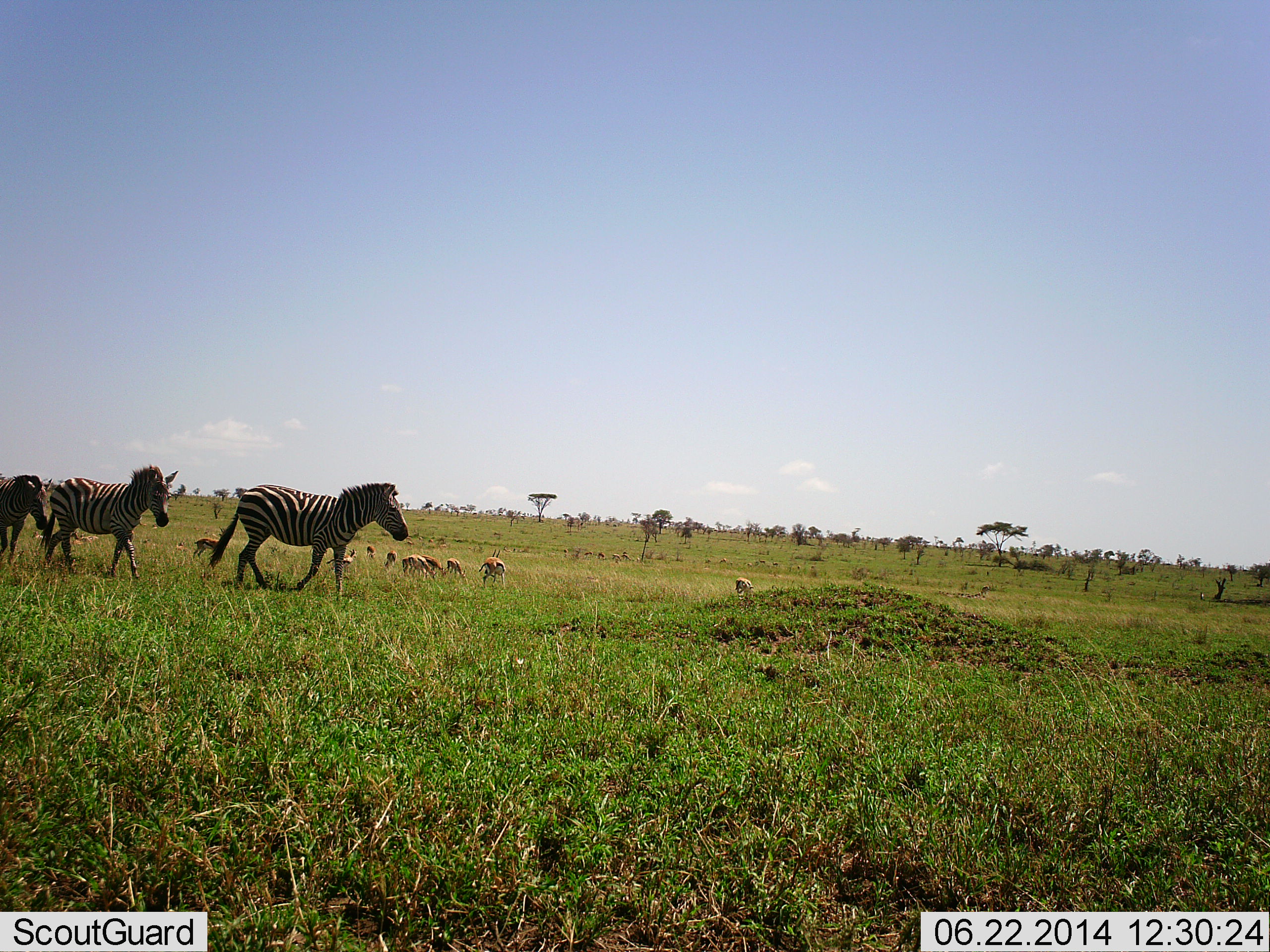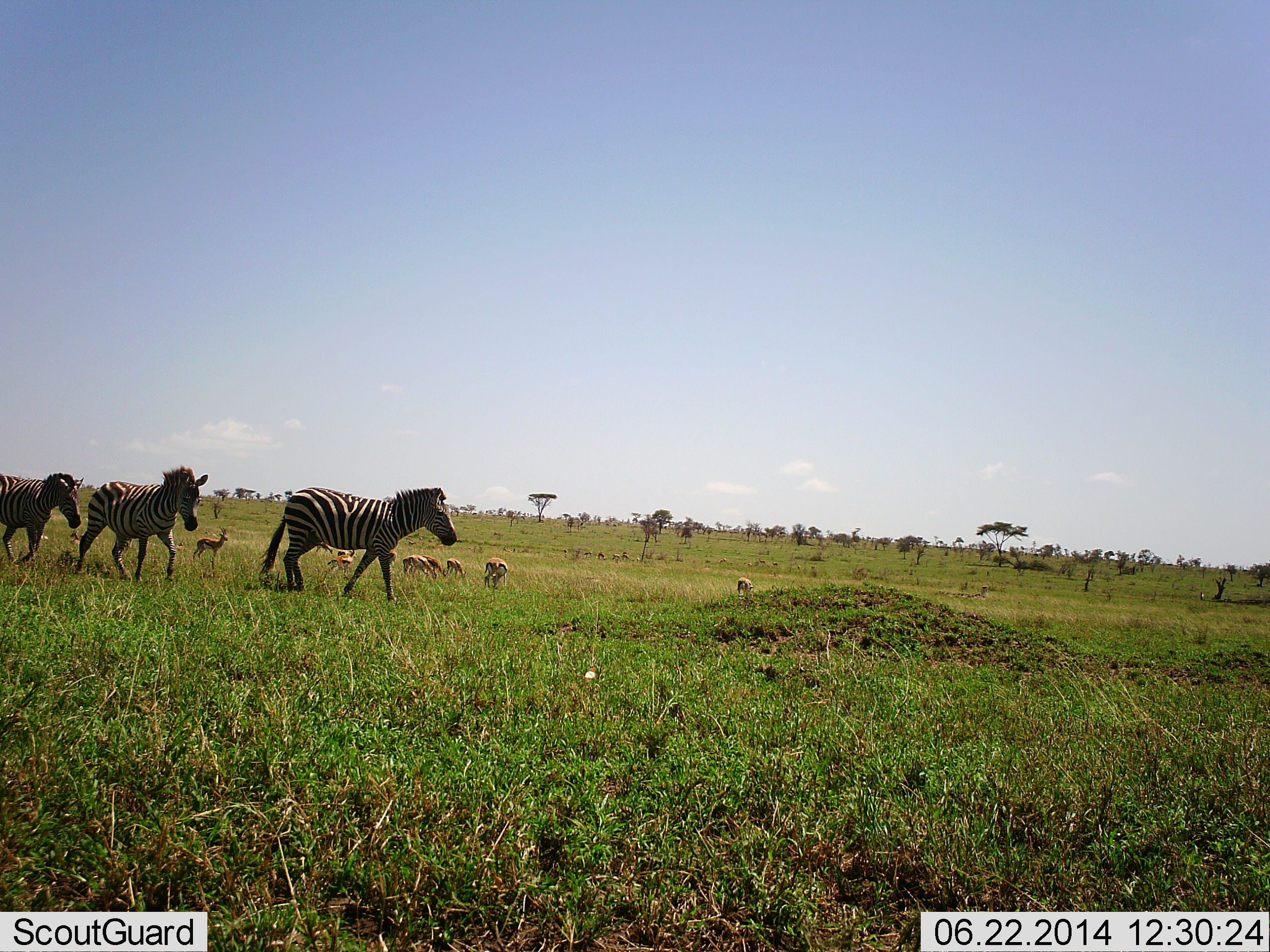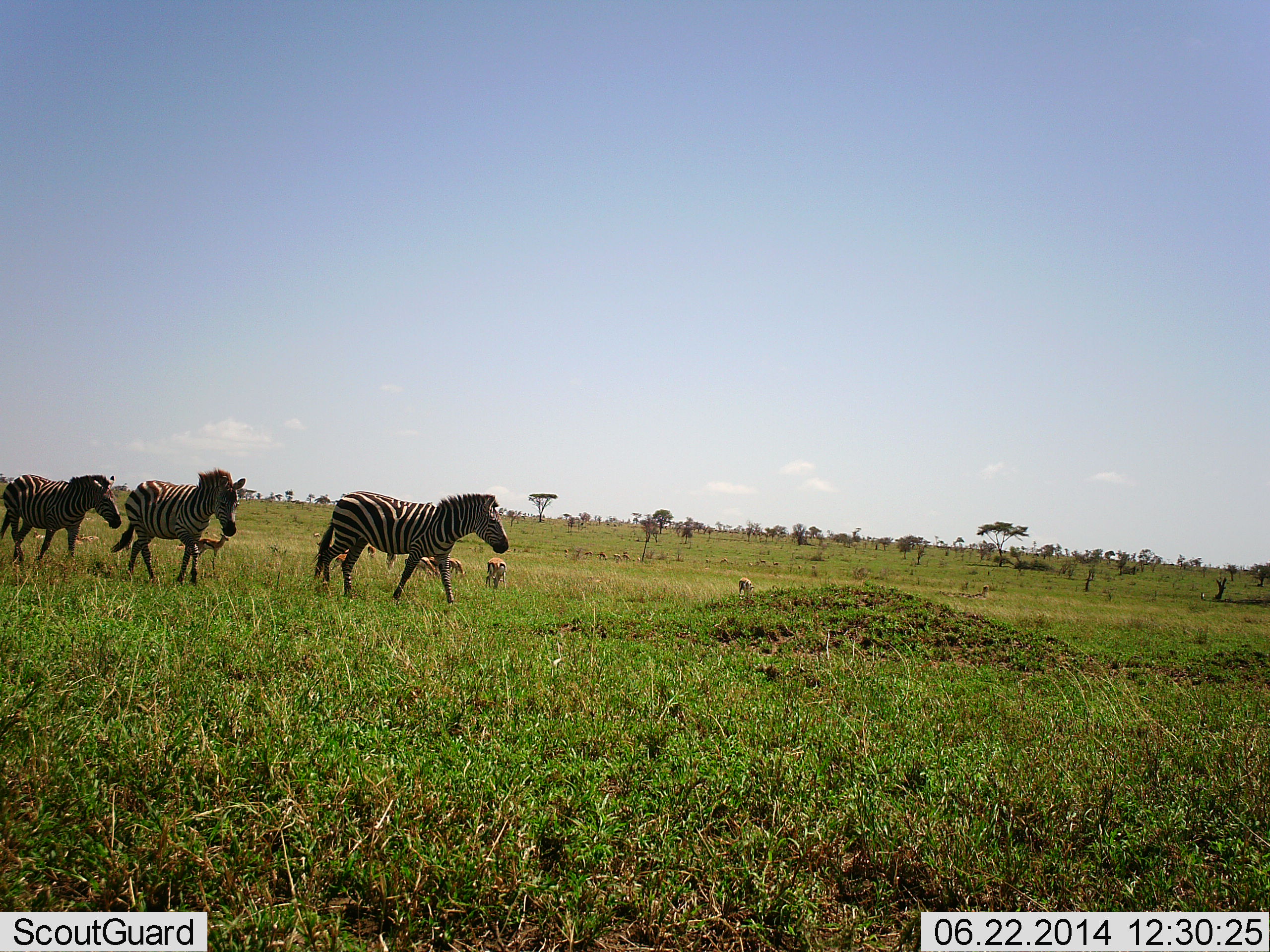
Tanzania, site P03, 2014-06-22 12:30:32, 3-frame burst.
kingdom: Animalia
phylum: Chordata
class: Mammalia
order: Artiodactyla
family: Bovidae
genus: Eudorcas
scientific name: Eudorcas thomsonii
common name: thomson's gazelle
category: gazellethomsons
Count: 9.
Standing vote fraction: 55%.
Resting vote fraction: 0%.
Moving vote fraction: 9%.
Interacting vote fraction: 0%.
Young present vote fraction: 0%.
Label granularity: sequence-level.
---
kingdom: Animalia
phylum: Chordata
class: Mammalia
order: Perissodactyla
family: Equidae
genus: Equus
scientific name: Equus quagga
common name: plains zebra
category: zebra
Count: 3.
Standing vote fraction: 0%.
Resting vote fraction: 0%.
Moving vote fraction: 100%.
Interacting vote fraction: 0%.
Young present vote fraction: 0%.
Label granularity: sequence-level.